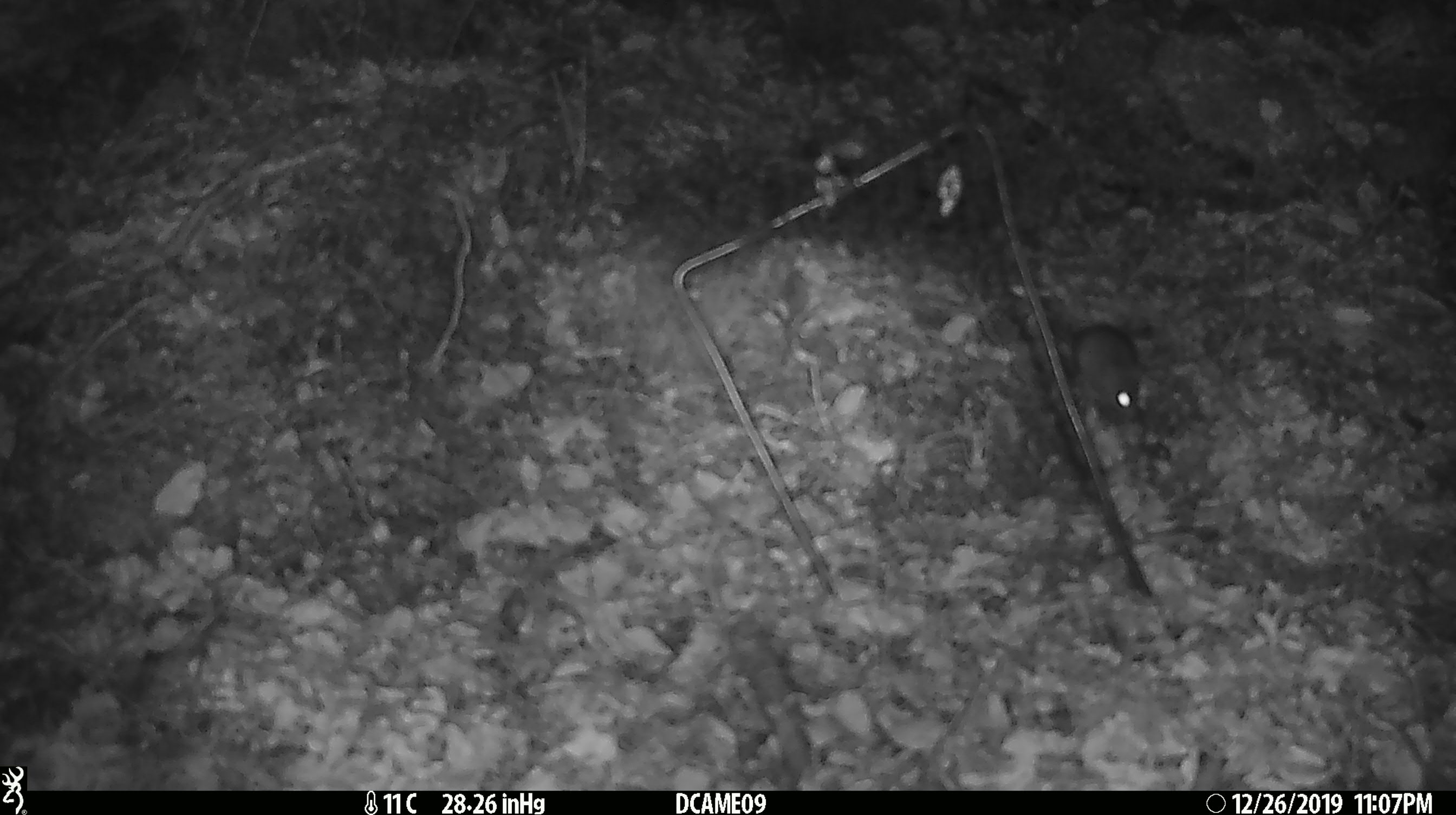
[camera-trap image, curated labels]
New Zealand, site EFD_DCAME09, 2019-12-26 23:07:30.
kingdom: Animalia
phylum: Chordata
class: Mammalia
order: Rodentia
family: Muridae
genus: Mus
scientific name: Mus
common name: mouse